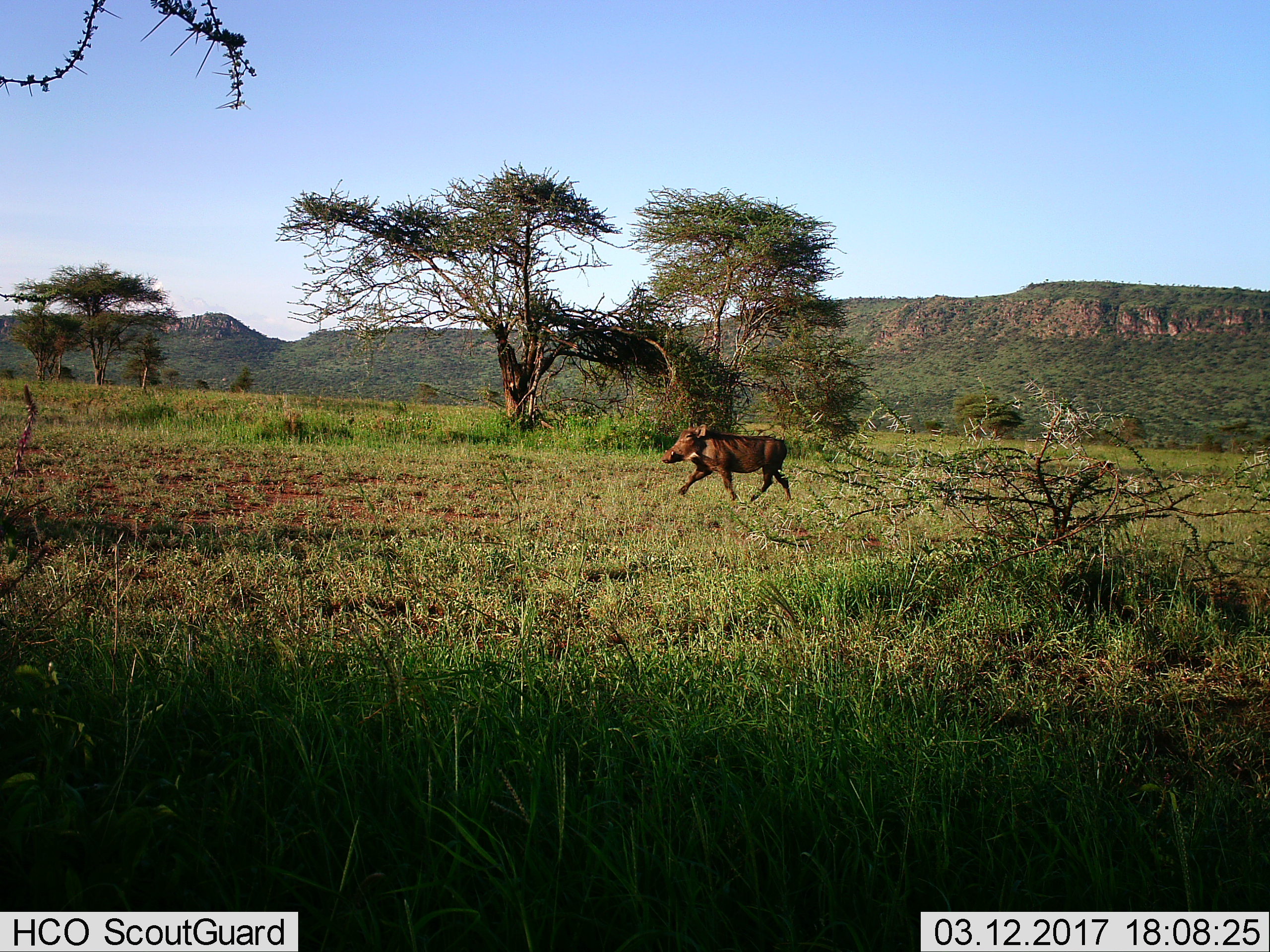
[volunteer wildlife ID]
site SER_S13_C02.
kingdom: Animalia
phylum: Chordata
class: Mammalia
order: Artiodactyla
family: Suidae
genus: Phacochoerus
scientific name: Phacochoerus africanus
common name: warthog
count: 1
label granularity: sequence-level